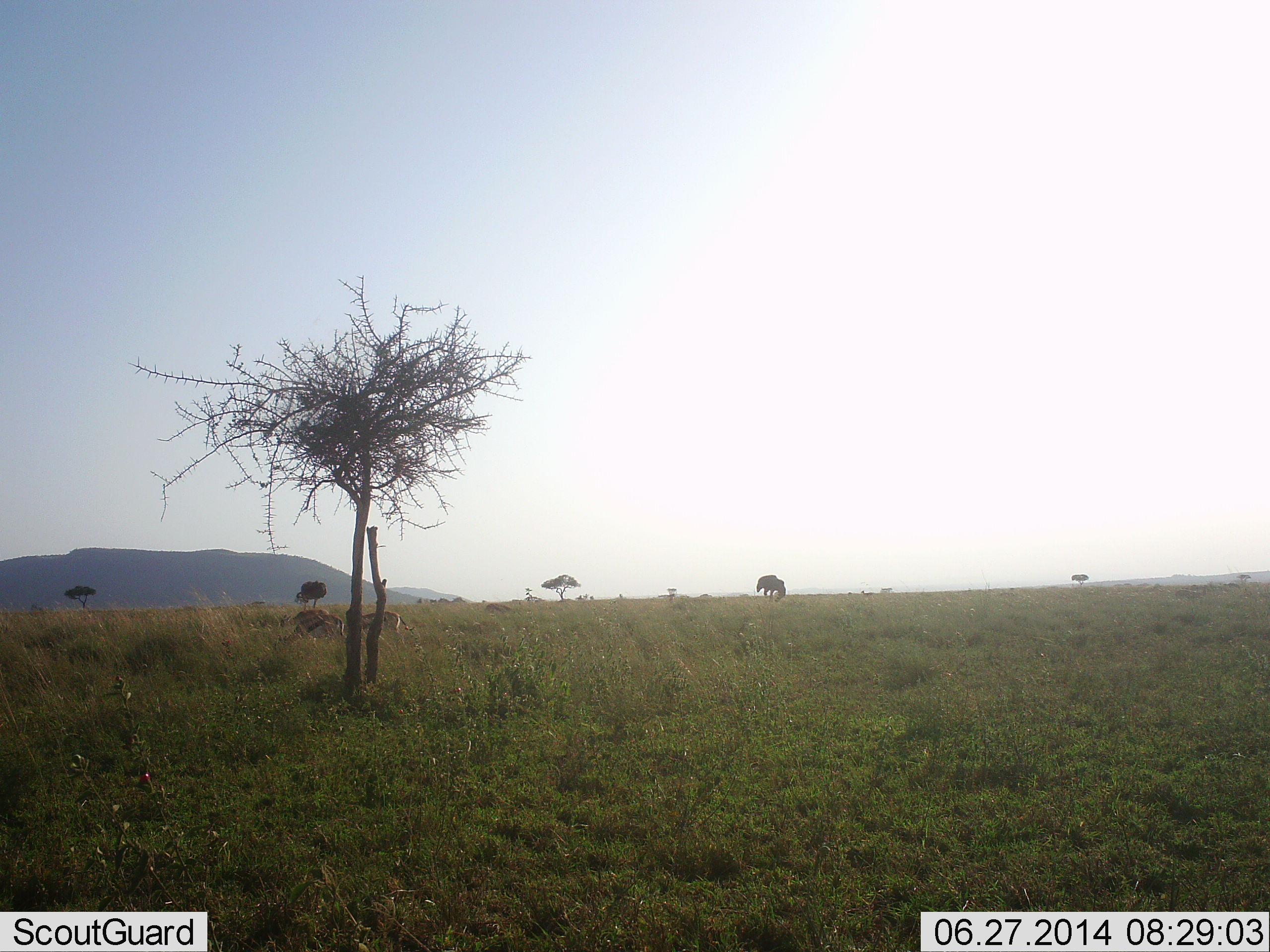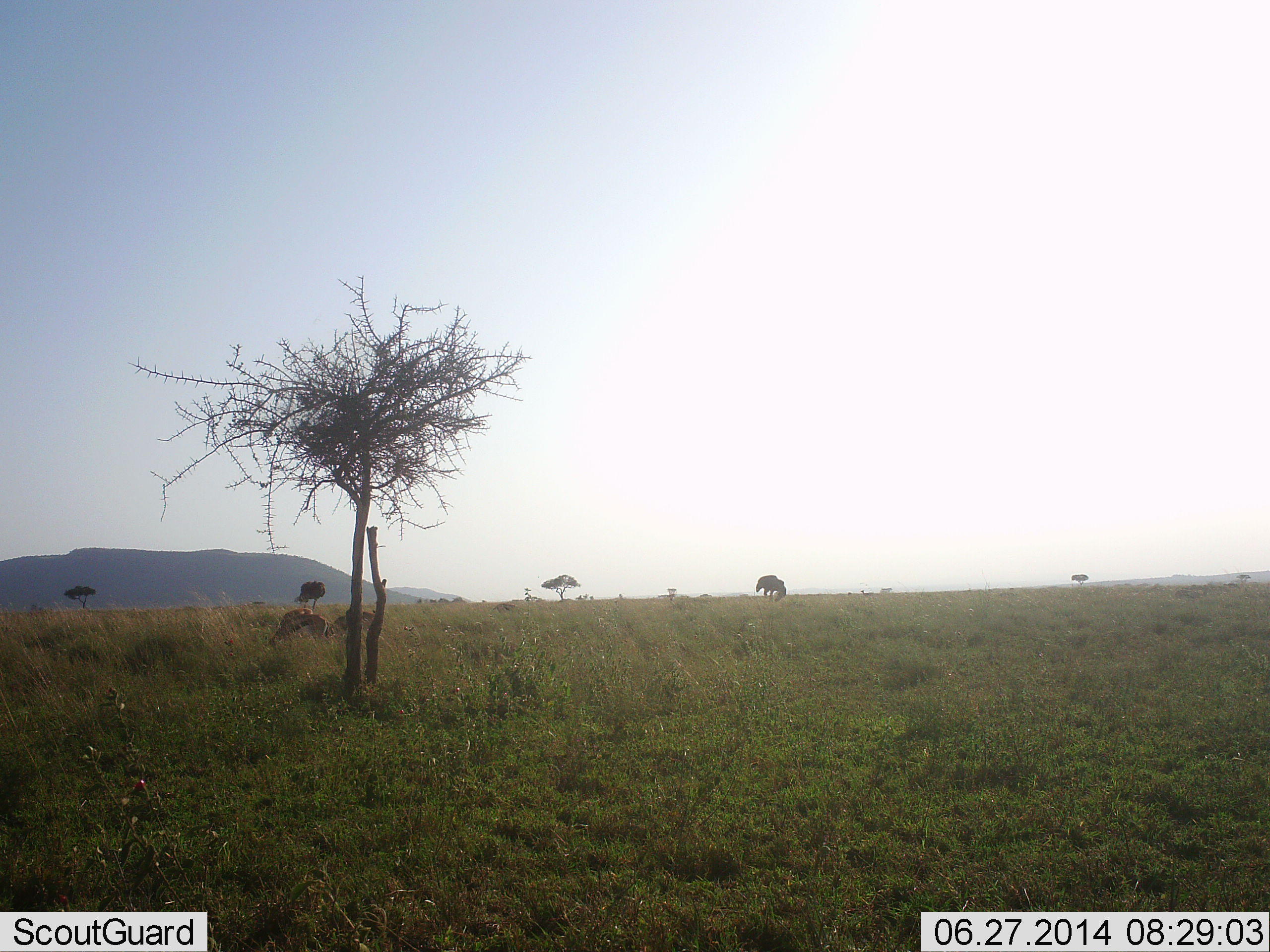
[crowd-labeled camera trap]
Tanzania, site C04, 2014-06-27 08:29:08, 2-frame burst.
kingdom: Animalia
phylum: Chordata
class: Mammalia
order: Artiodactyla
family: Bovidae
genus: Eudorcas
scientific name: Eudorcas thomsonii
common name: thomson's gazelle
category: gazellethomsons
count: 3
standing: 8%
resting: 0%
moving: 38%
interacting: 0%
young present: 0%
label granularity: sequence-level